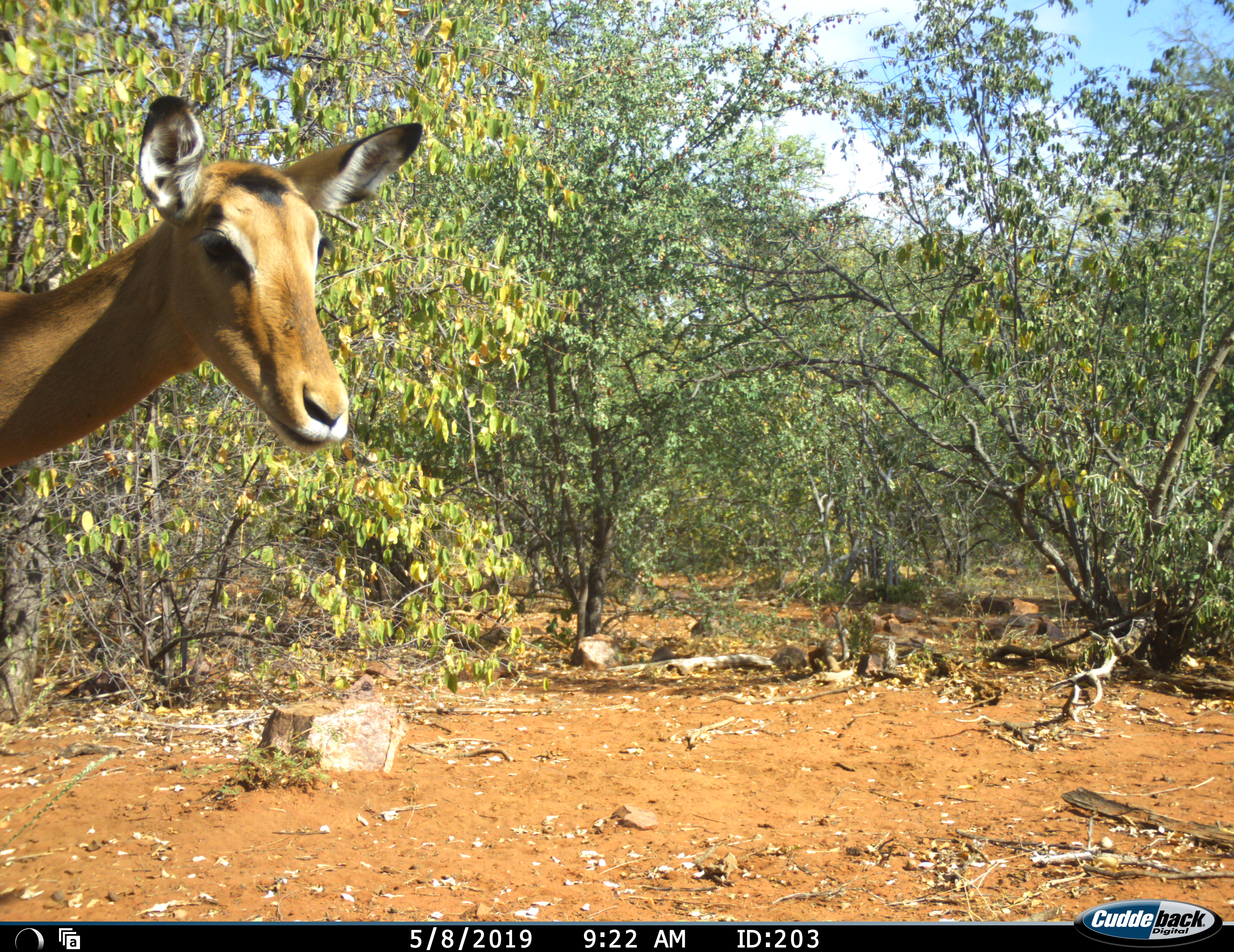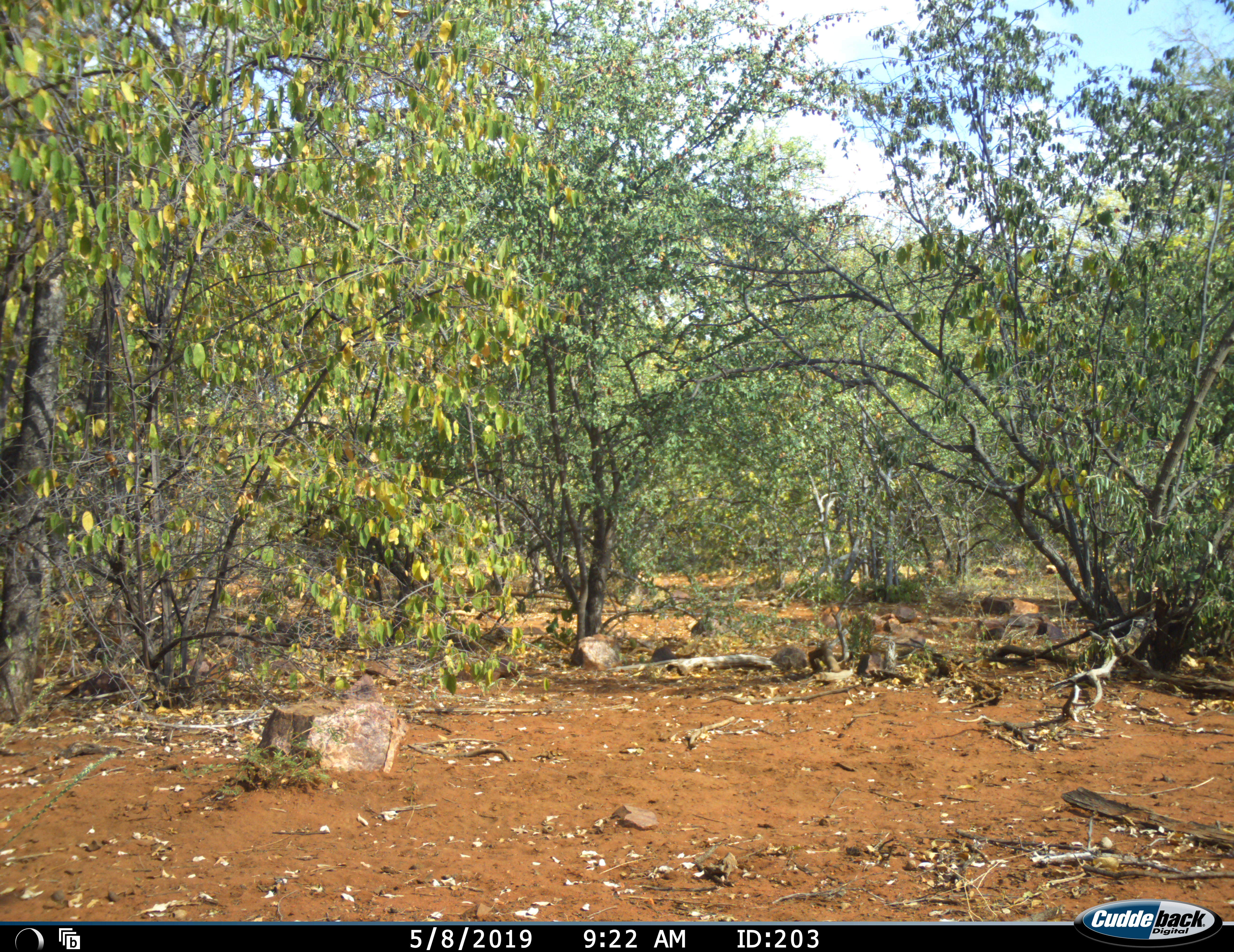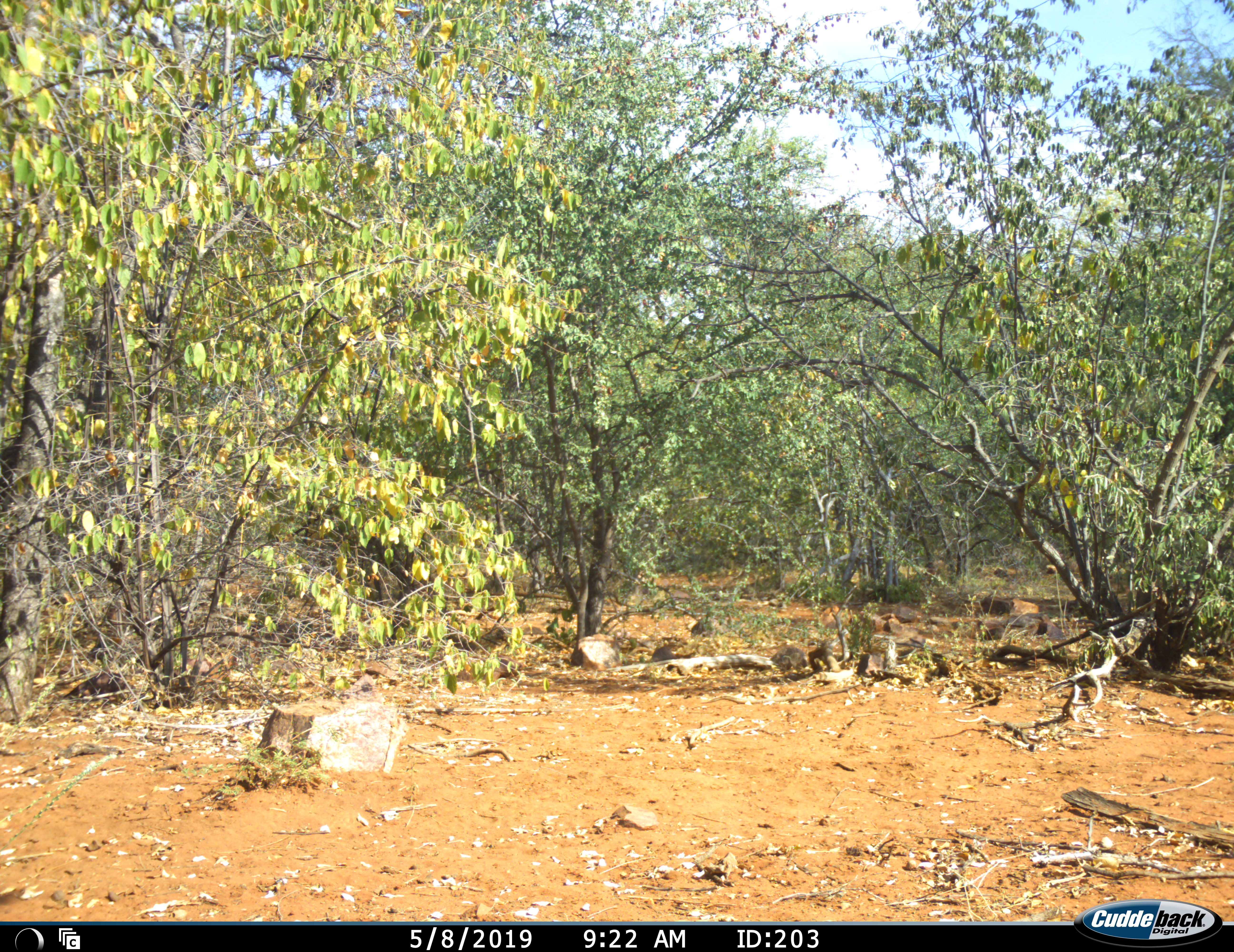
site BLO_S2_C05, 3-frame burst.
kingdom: Animalia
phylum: Chordata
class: Mammalia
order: Artiodactyla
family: Bovidae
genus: Aepyceros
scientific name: Aepyceros melampus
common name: impala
Impala (Aepyceros melampus), count 1. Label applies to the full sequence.